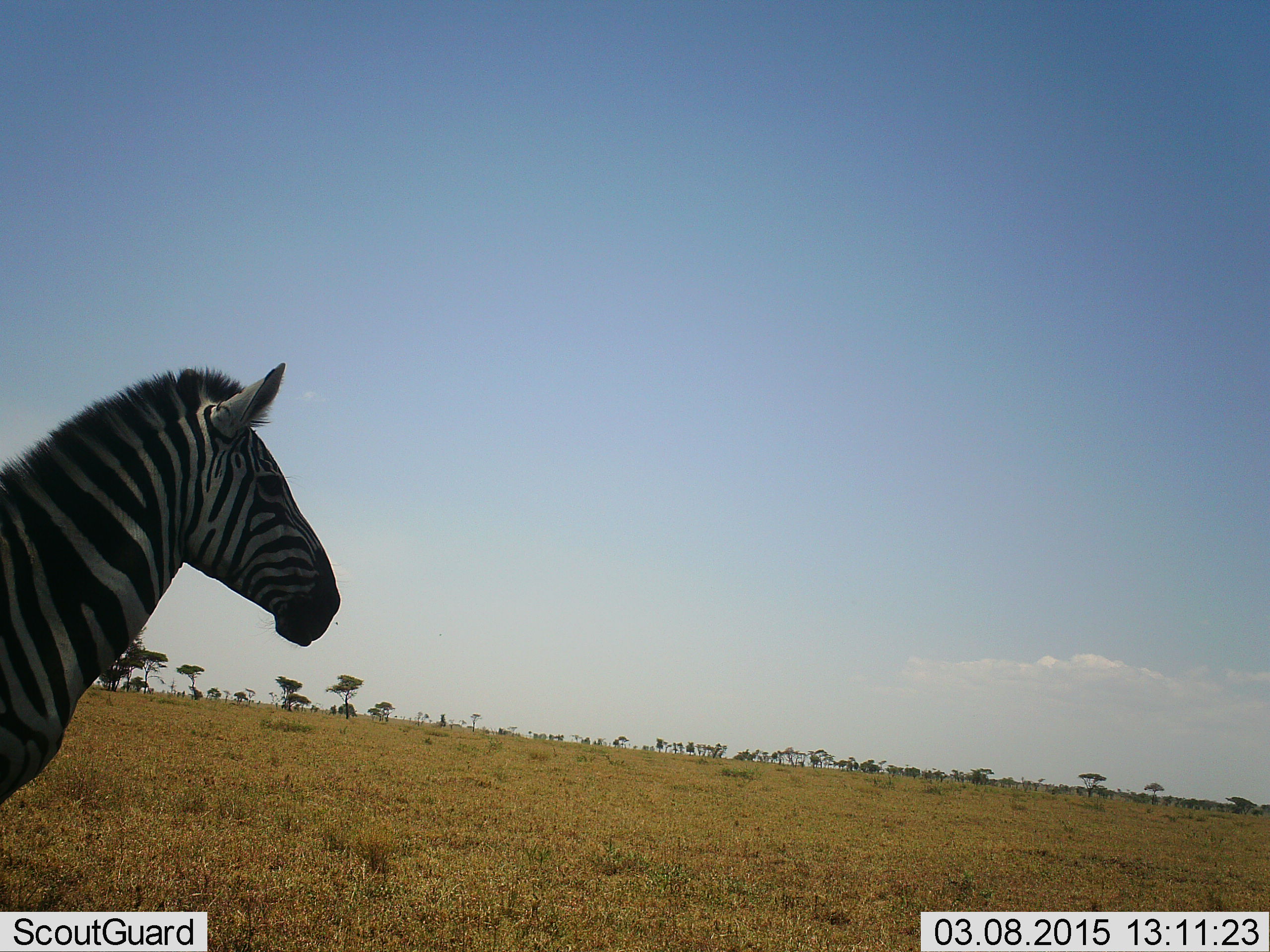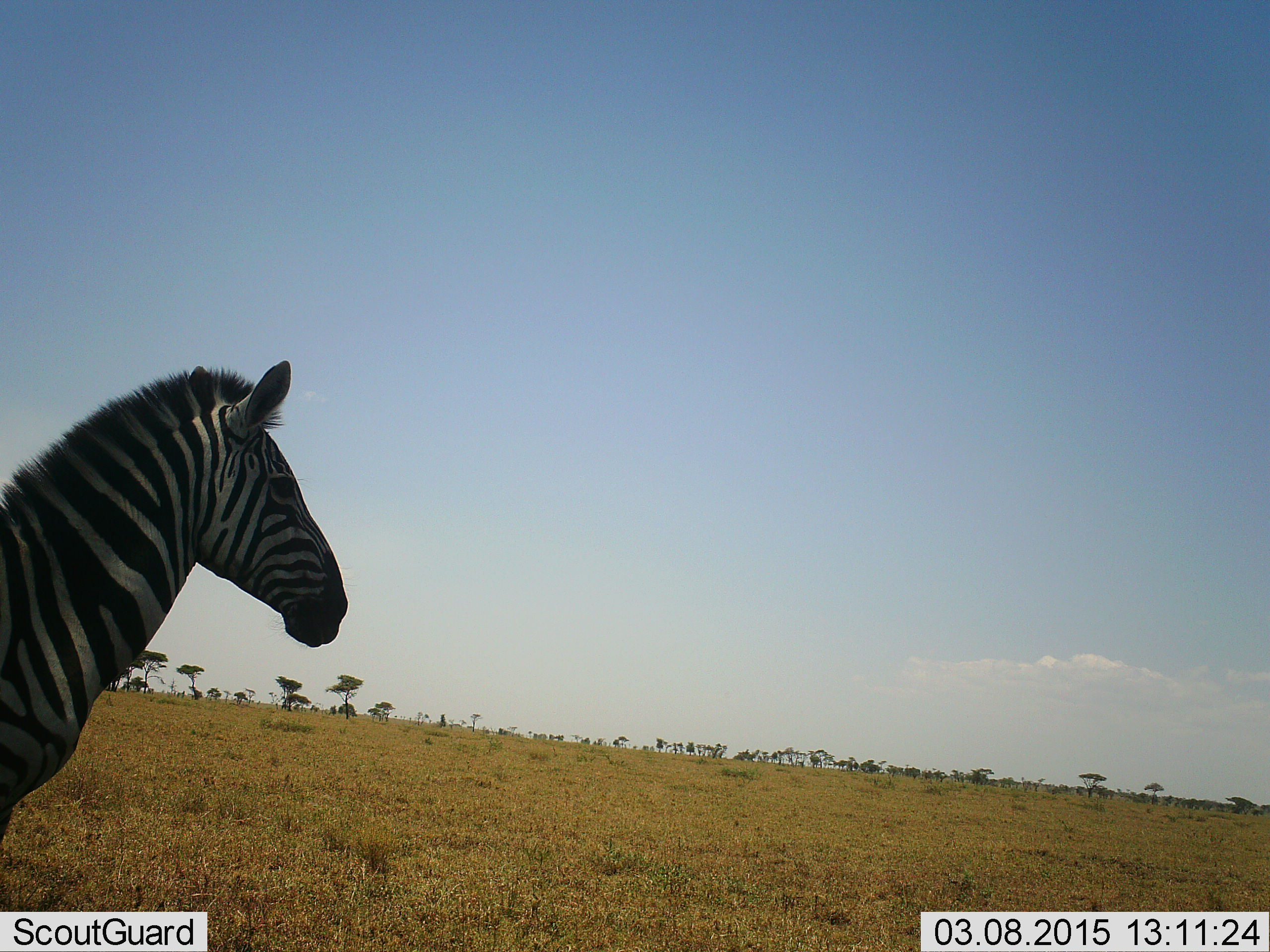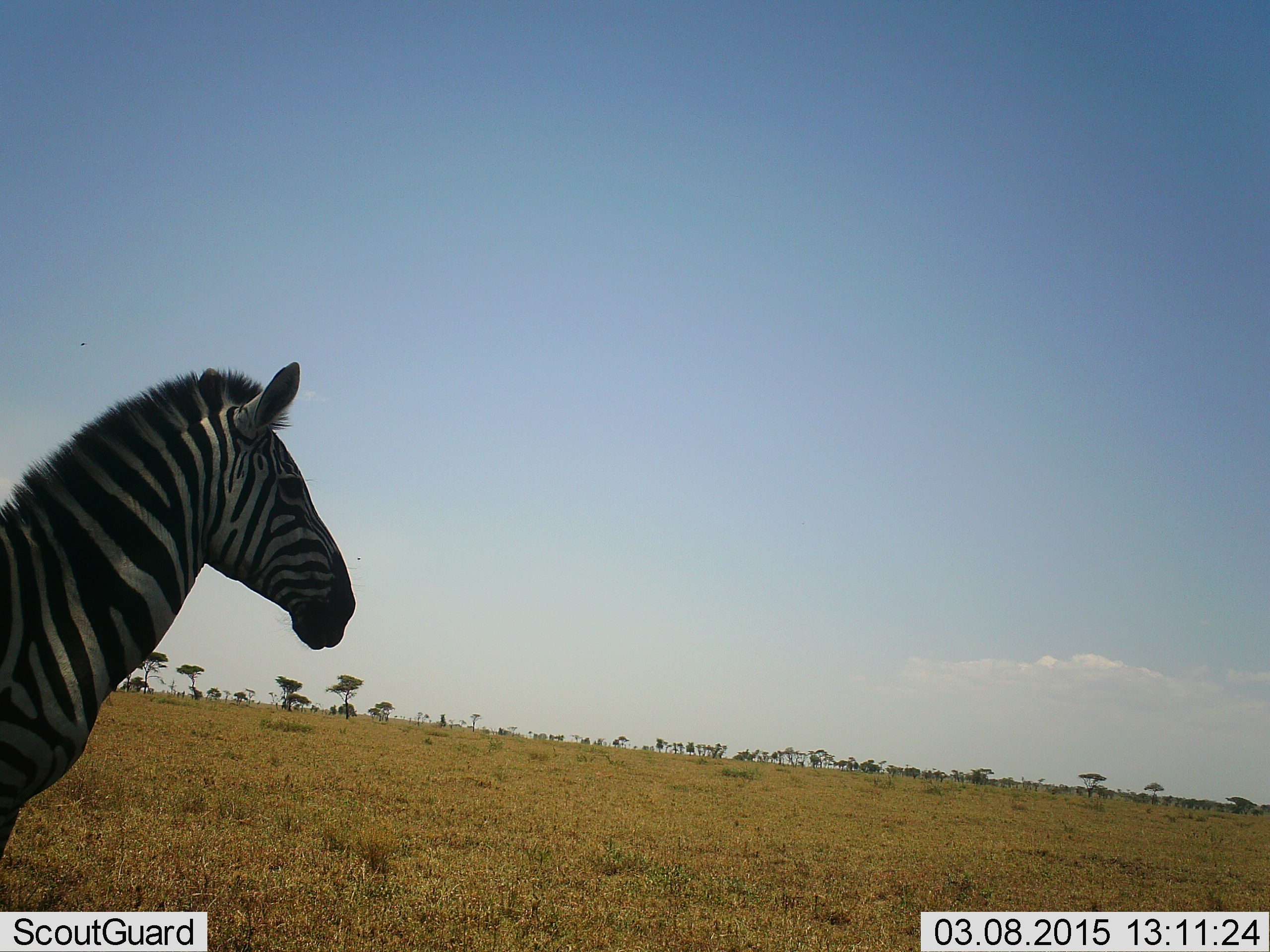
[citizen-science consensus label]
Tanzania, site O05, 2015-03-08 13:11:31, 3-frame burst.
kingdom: Animalia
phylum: Chordata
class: Mammalia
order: Perissodactyla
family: Equidae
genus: Equus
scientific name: Equus quagga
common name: plains zebra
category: zebra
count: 1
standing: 89%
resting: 0%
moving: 11%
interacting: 0%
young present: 0%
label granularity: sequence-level